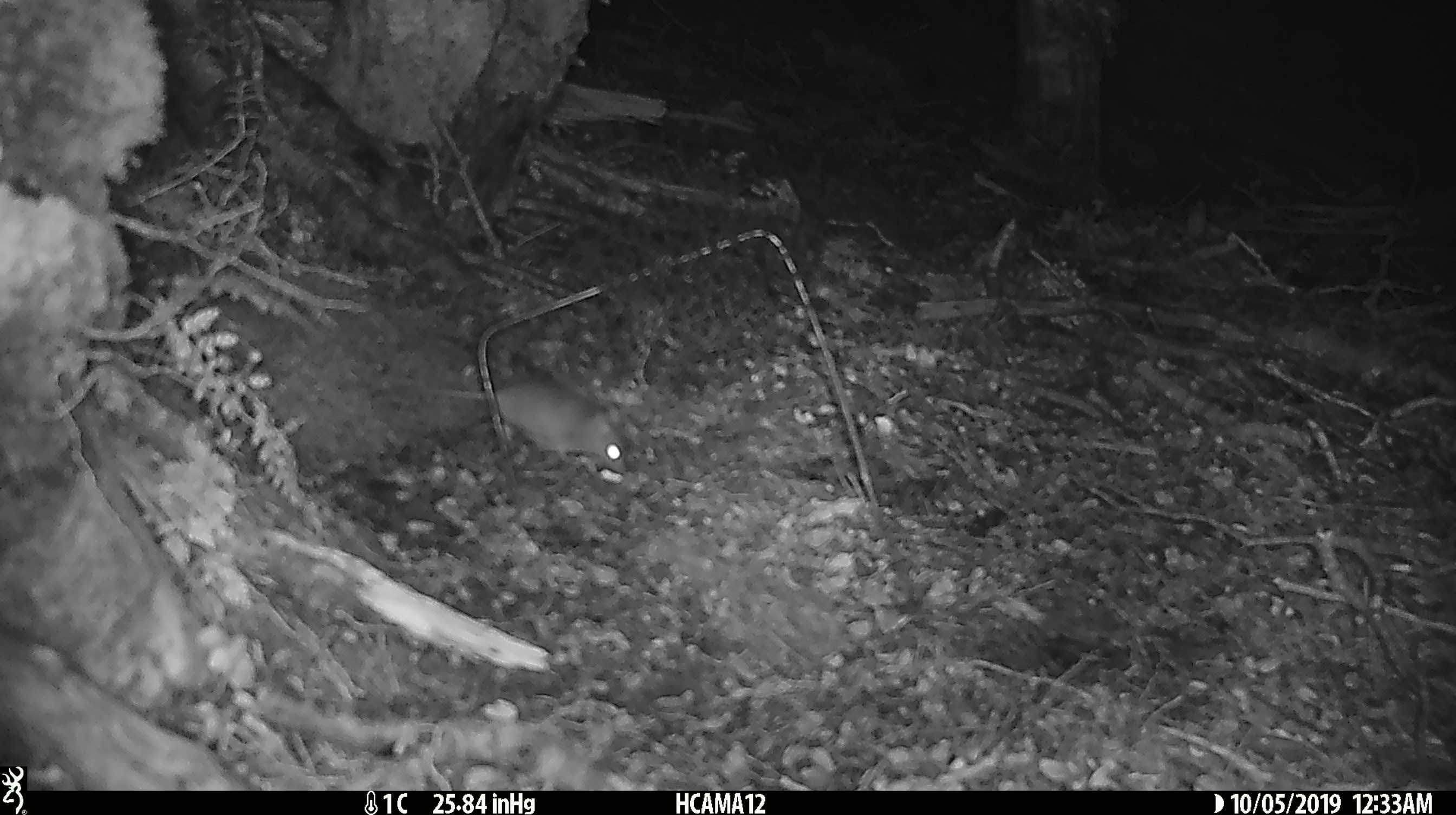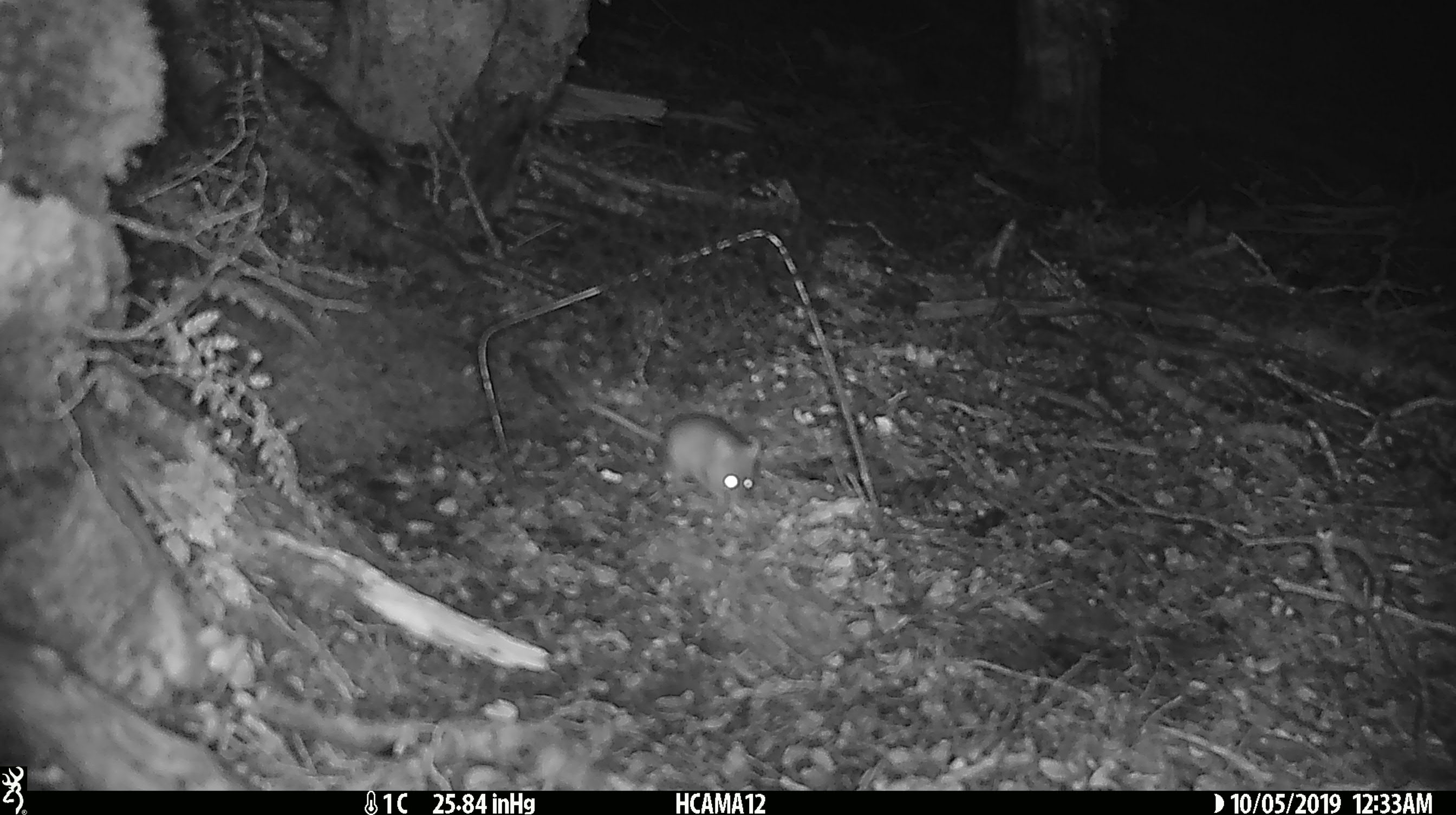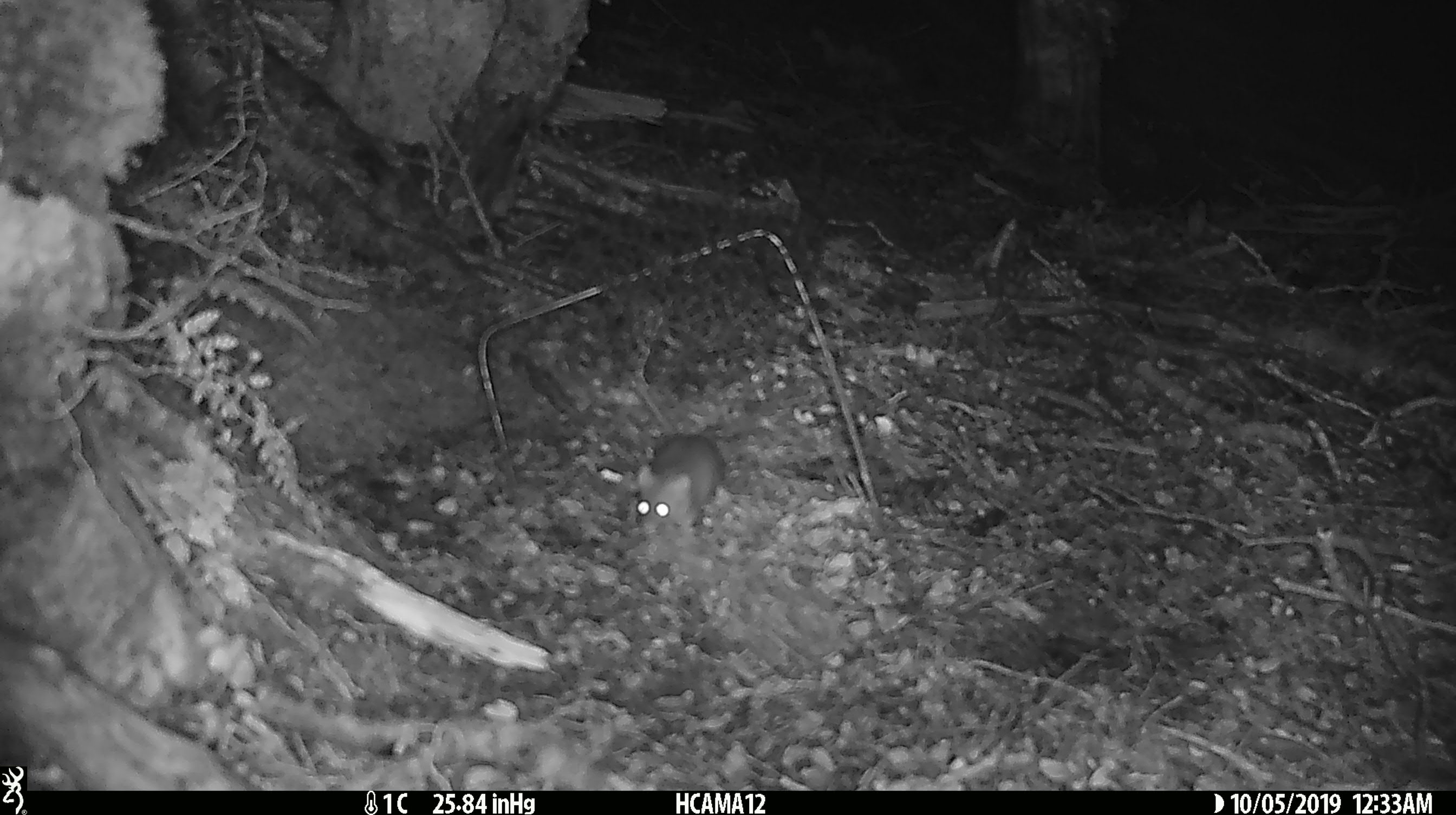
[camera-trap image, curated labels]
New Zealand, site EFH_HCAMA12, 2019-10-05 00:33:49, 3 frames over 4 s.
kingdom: Animalia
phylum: Chordata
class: Mammalia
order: Rodentia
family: Muridae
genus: Mus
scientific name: Mus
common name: mouse